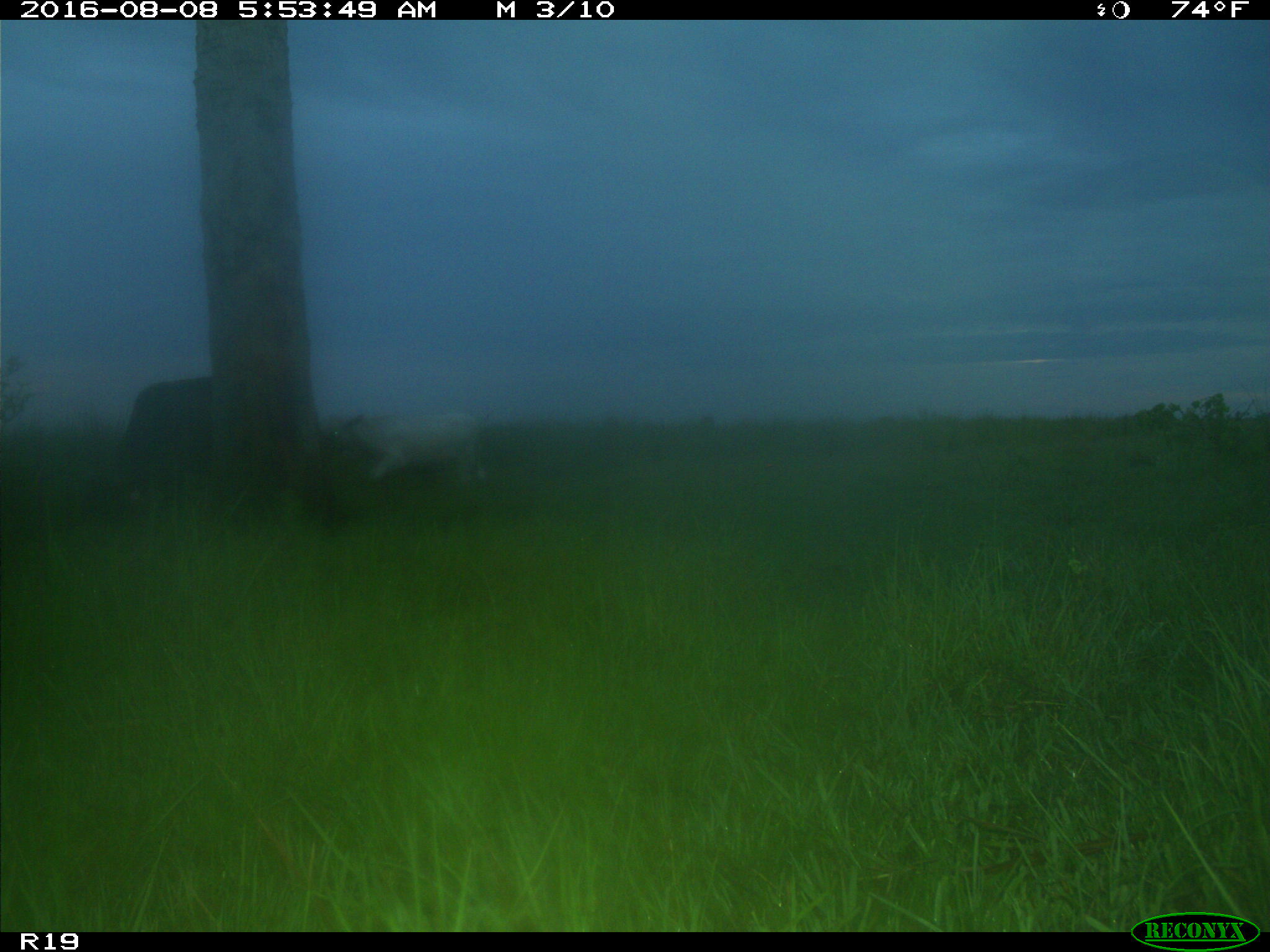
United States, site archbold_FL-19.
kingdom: Animalia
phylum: Chordata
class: Mammalia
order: Artiodactyla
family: Bovidae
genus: Bos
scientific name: Bos taurus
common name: domestic cow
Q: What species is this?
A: Bos taurus (domestic cow).